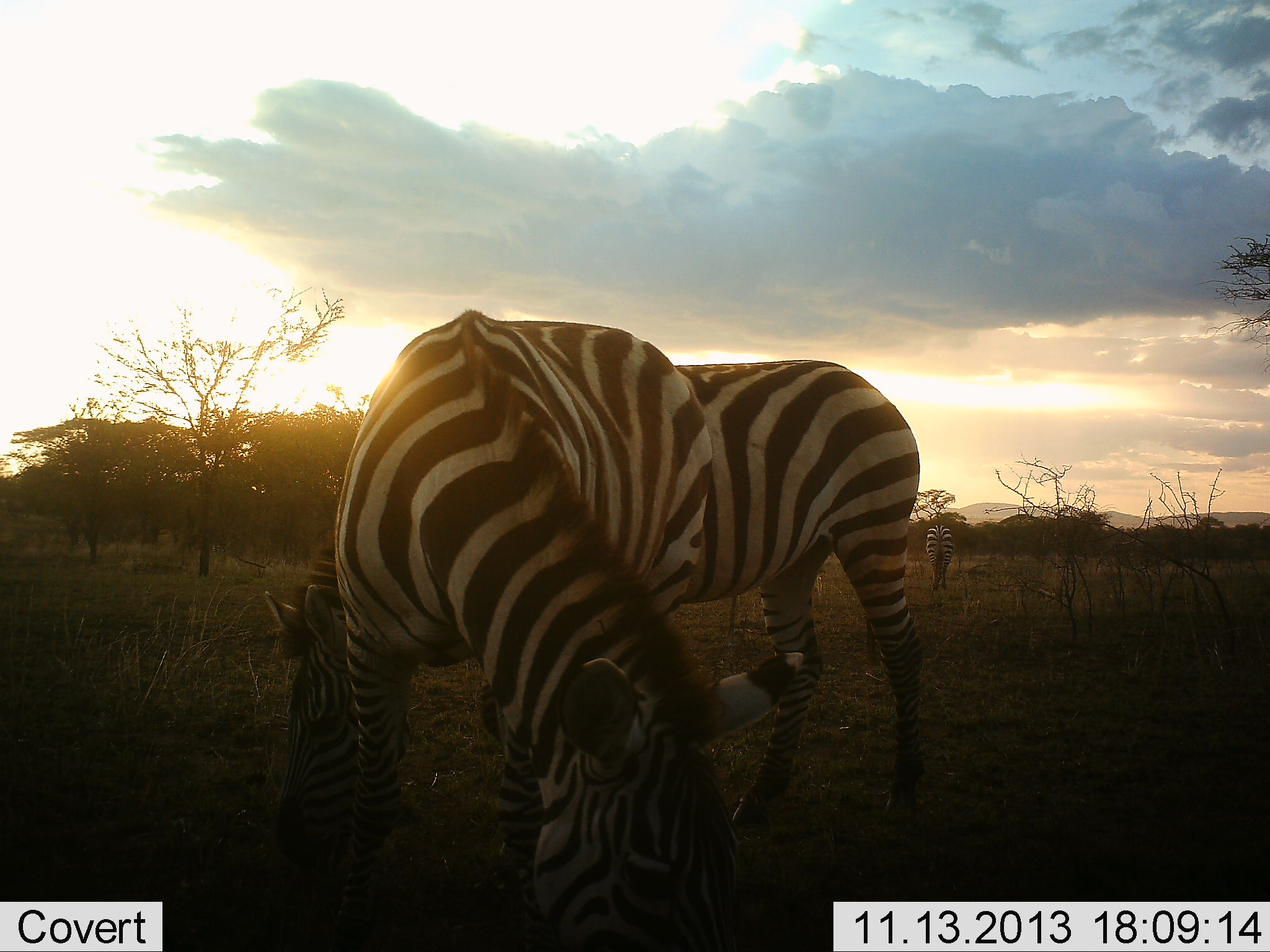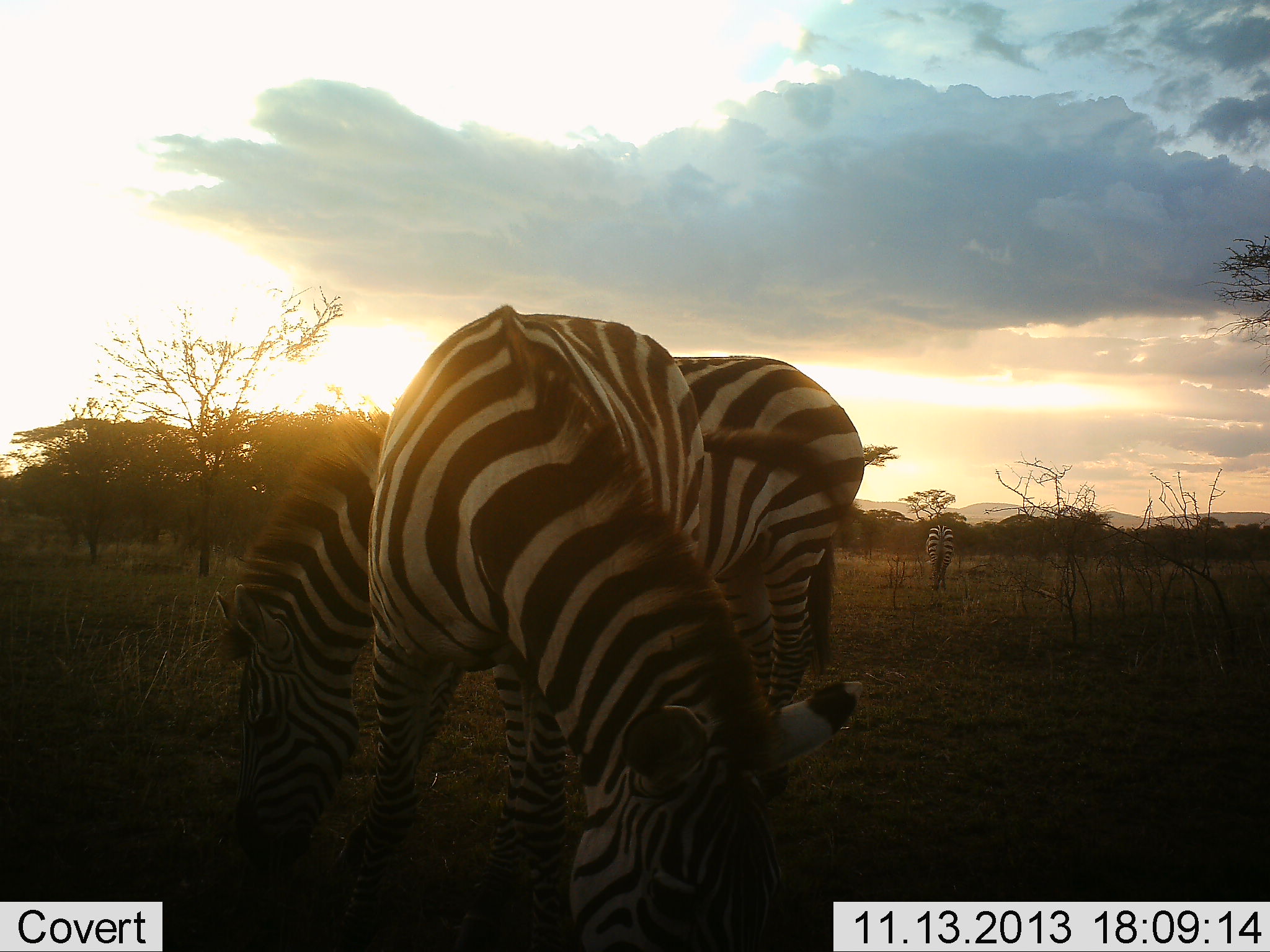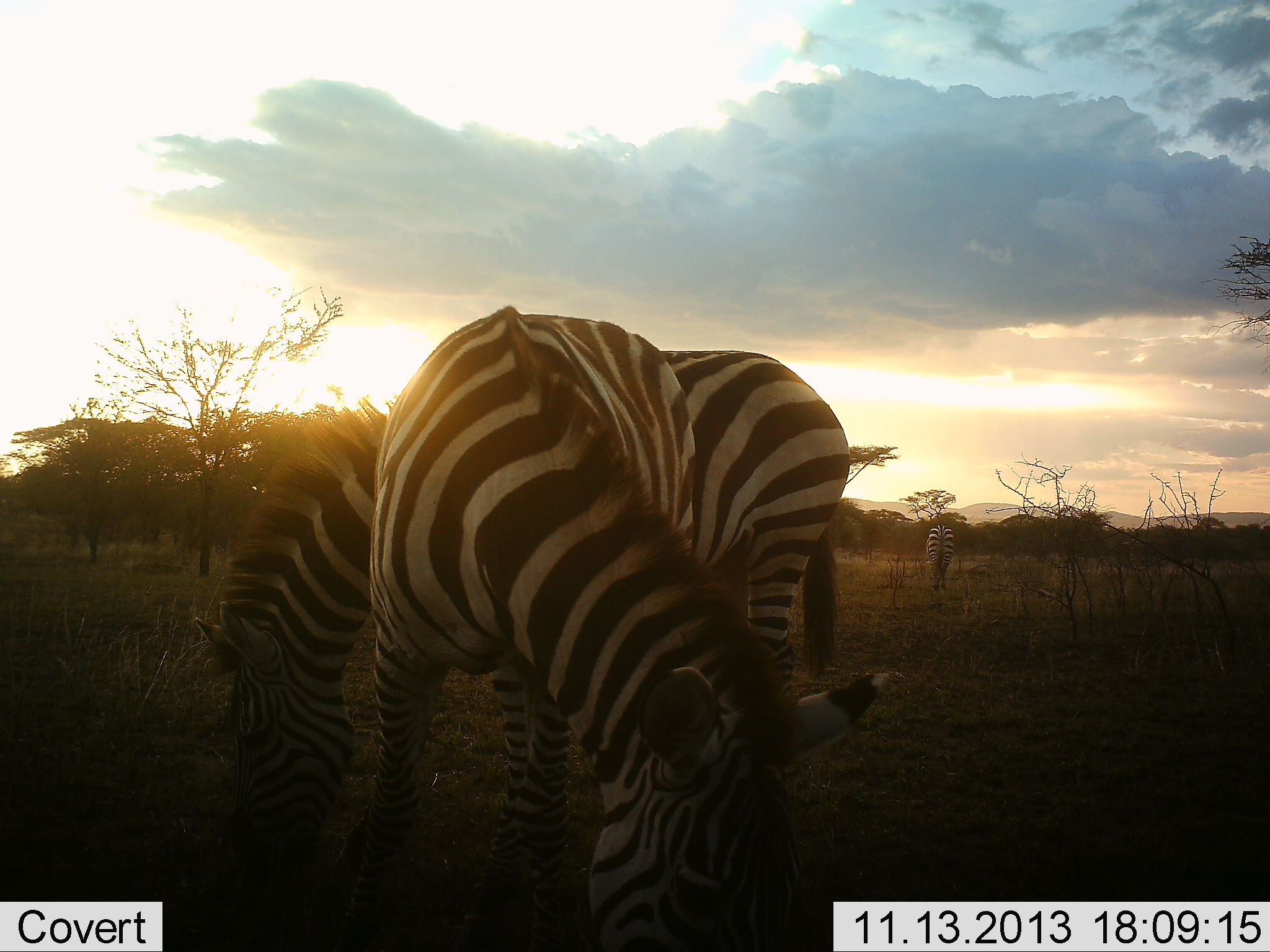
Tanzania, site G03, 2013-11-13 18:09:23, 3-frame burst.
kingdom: Animalia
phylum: Chordata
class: Mammalia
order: Perissodactyla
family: Equidae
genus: Equus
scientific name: Equus quagga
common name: plains zebra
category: zebra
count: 3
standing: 30%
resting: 0%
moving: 10%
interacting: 0%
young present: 0%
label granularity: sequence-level